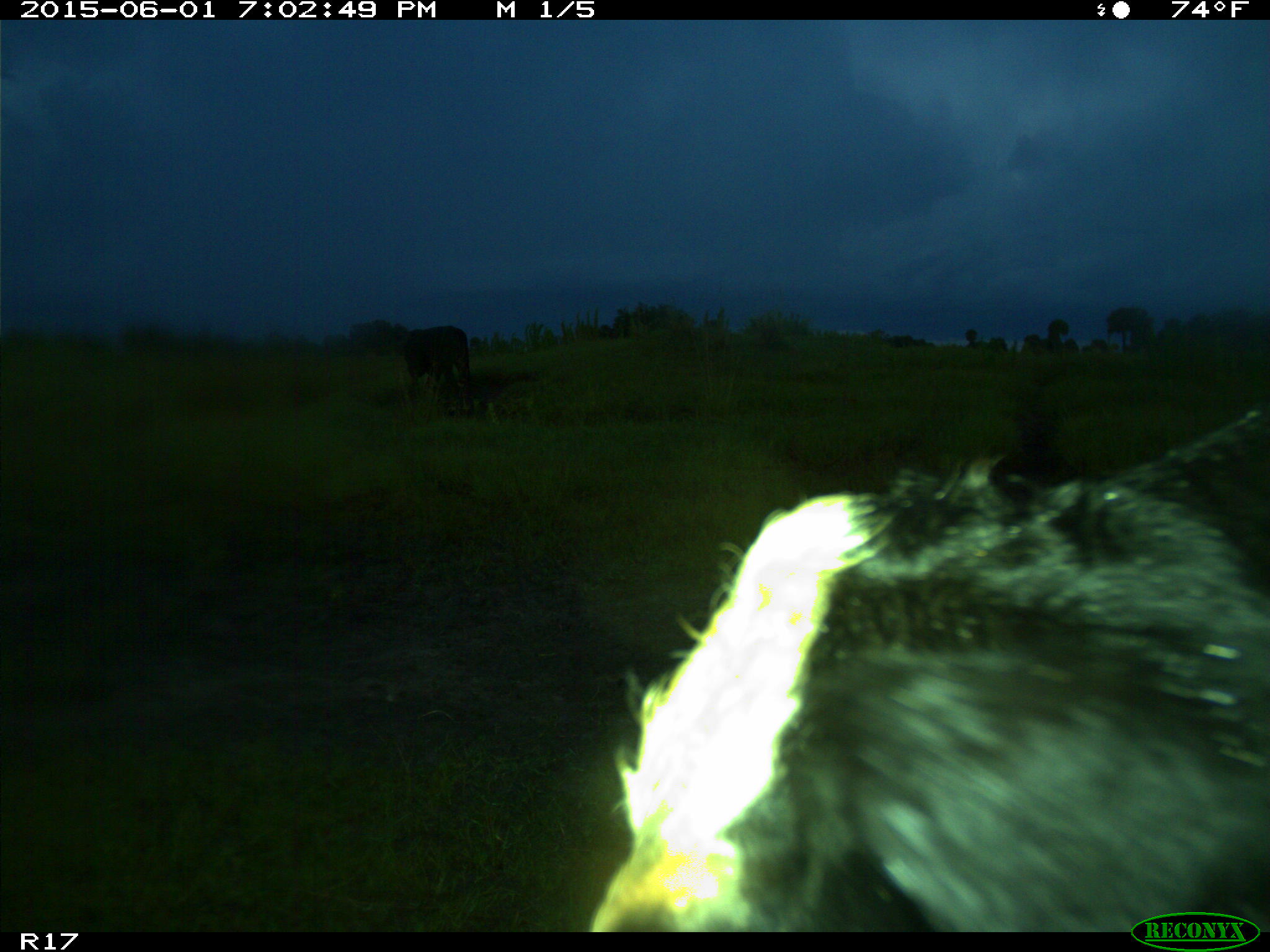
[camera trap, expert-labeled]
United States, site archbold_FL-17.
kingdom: Animalia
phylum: Chordata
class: Mammalia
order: Artiodactyla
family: Bovidae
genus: Bos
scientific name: Bos taurus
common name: domestic cow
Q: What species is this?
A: Bos taurus (domestic cow).